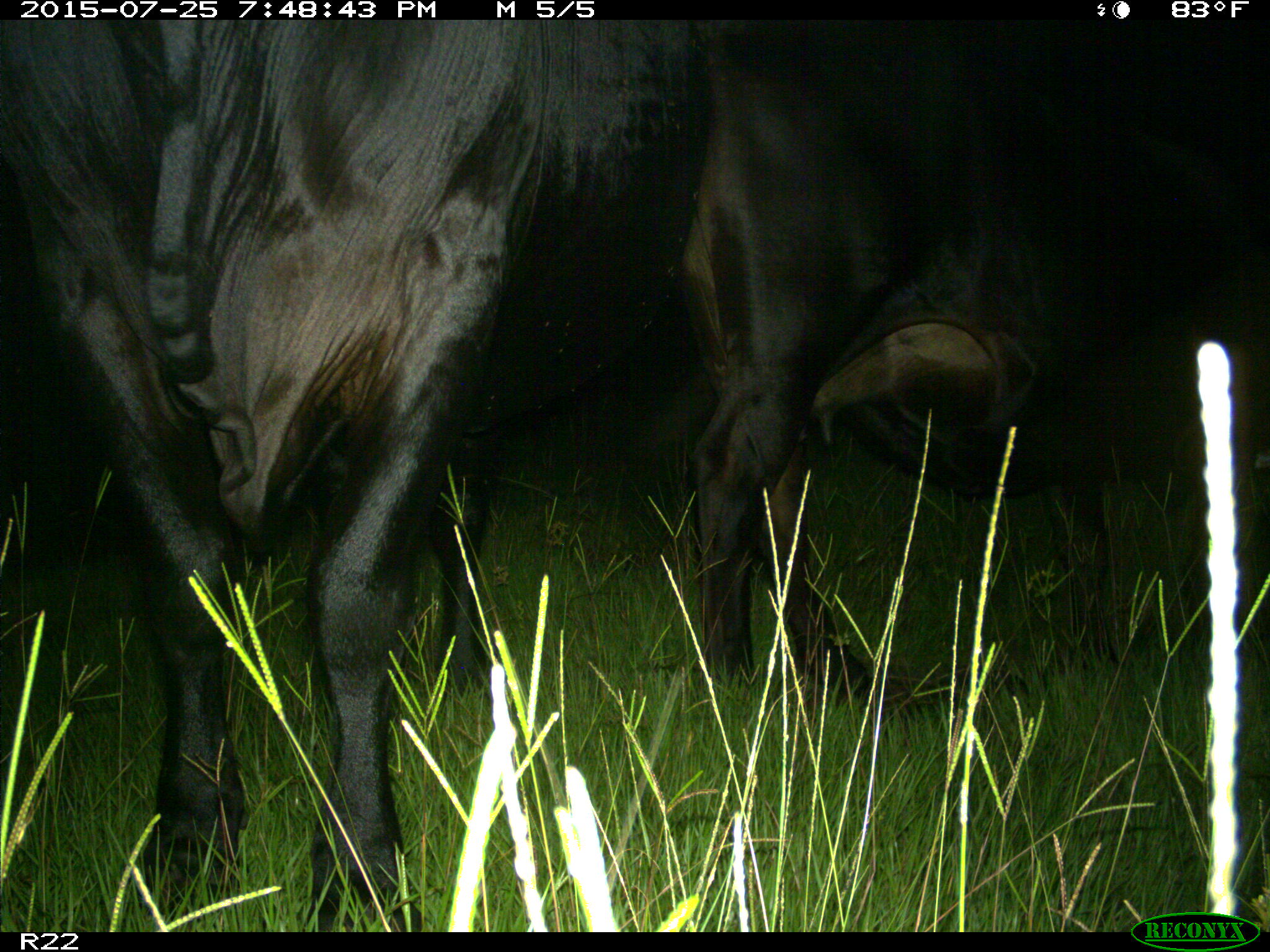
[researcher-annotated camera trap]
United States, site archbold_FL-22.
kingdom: Animalia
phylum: Chordata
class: Mammalia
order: Artiodactyla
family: Bovidae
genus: Bos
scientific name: Bos taurus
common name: domestic cow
Bos taurus (domestic cow).